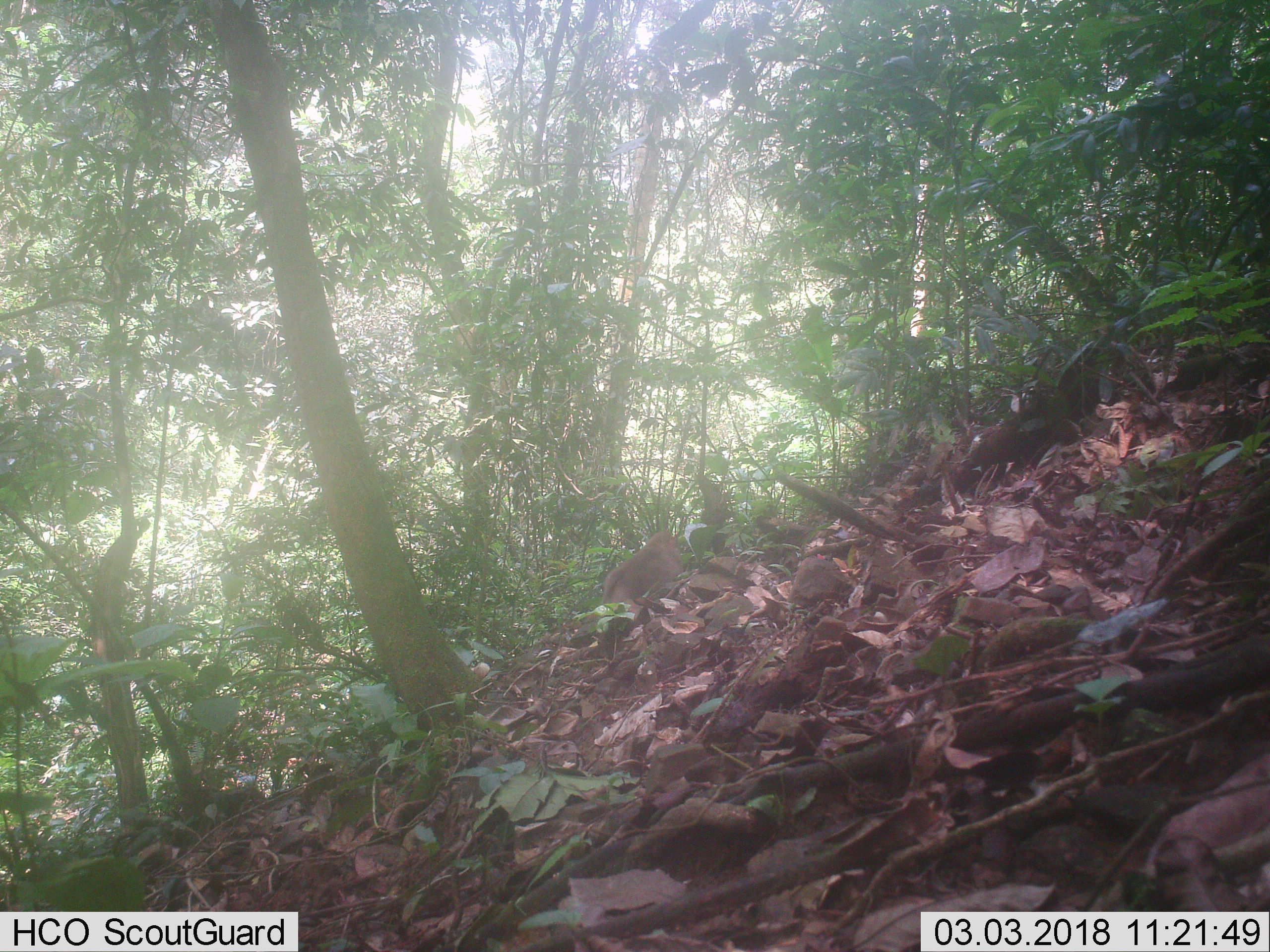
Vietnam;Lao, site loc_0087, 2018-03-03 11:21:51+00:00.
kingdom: Animalia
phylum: Chordata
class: Mammalia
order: Primates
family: Cercopithecidae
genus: Macaca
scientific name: Macaca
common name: macaques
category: assam or rhesus macaque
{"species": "assam or rhesus macaque (macaques) (Macaca)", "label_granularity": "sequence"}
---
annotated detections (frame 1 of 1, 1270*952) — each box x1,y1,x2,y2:
assam or rhesus macaque: 601,532,683,605